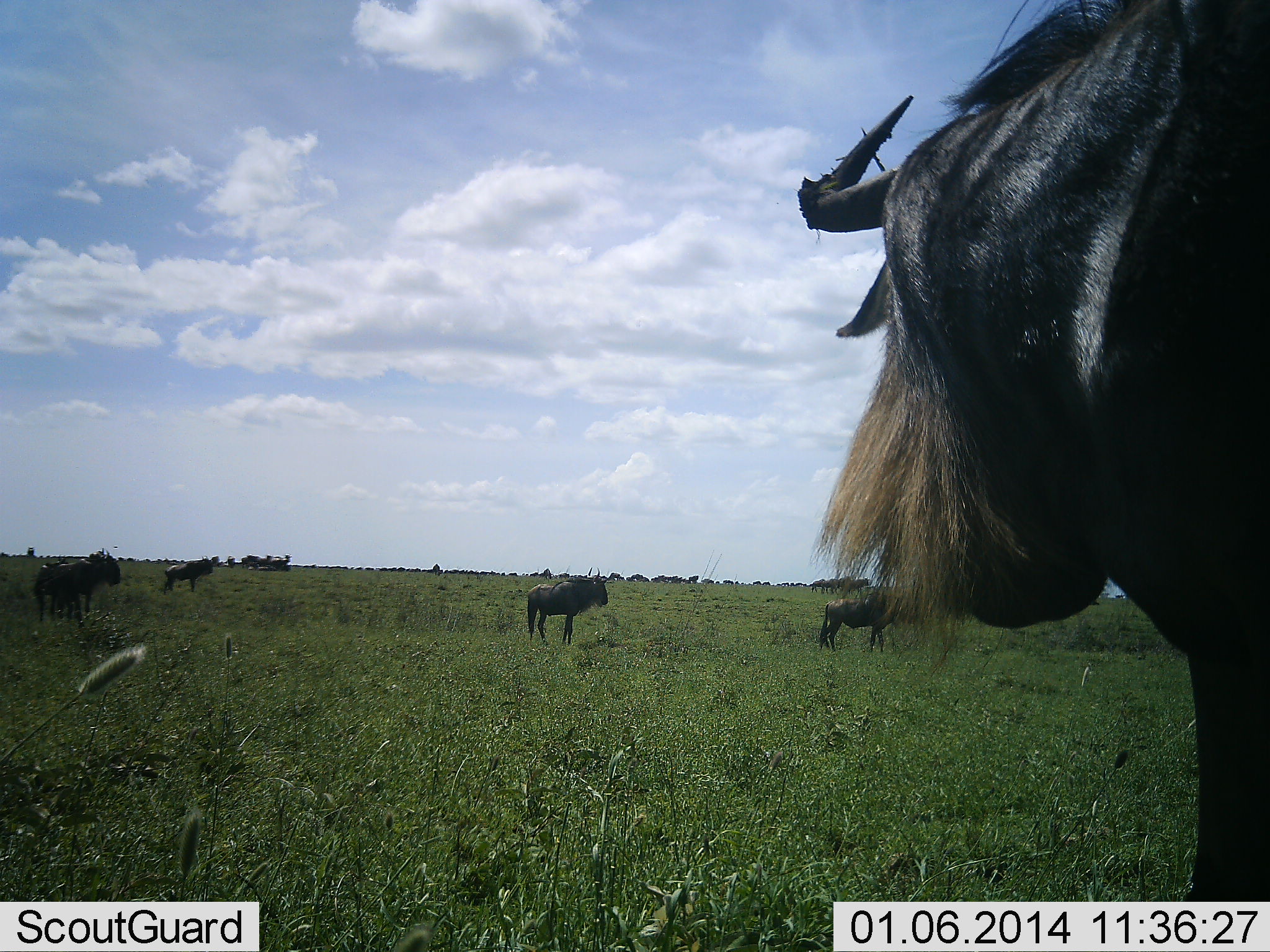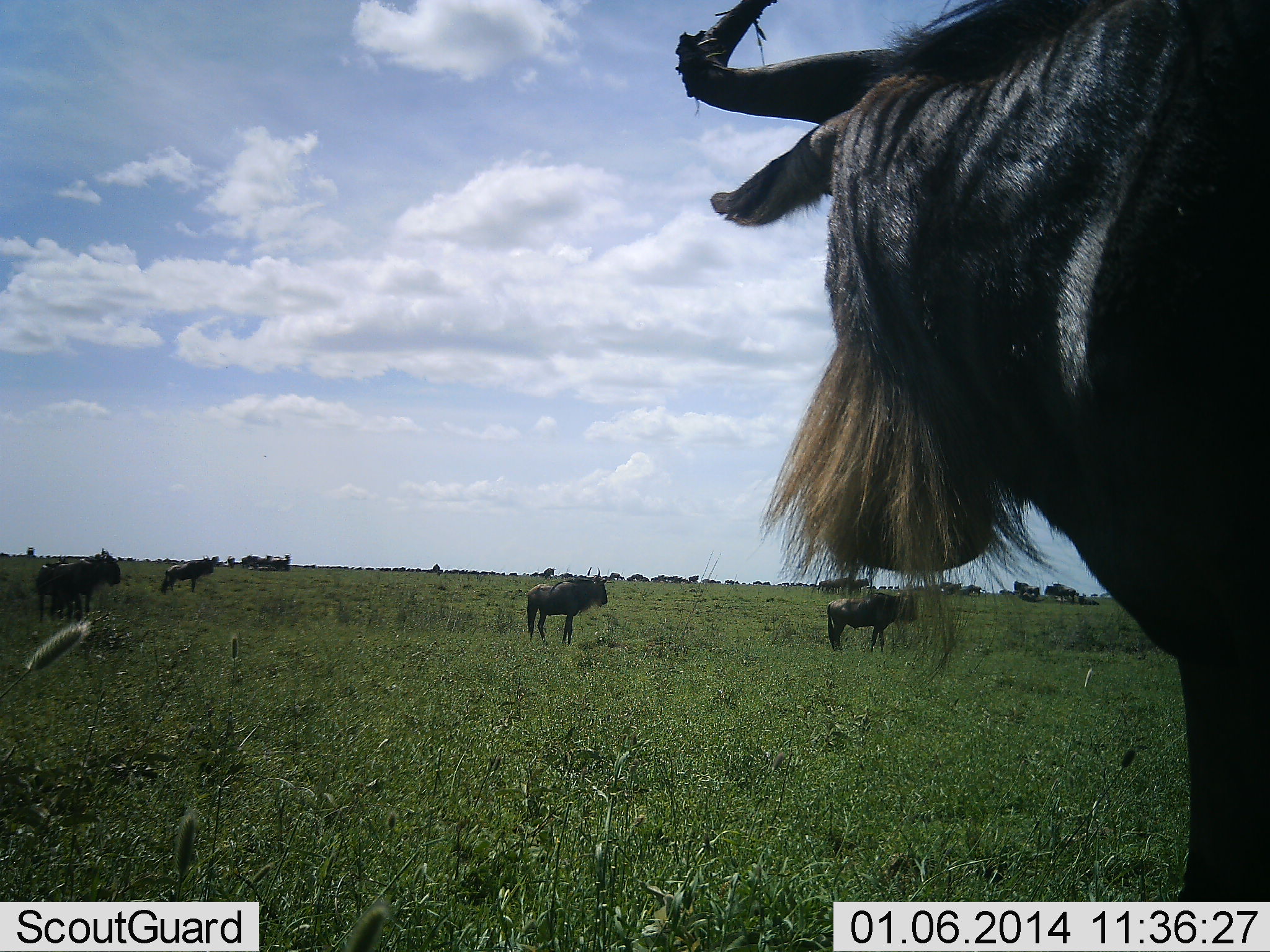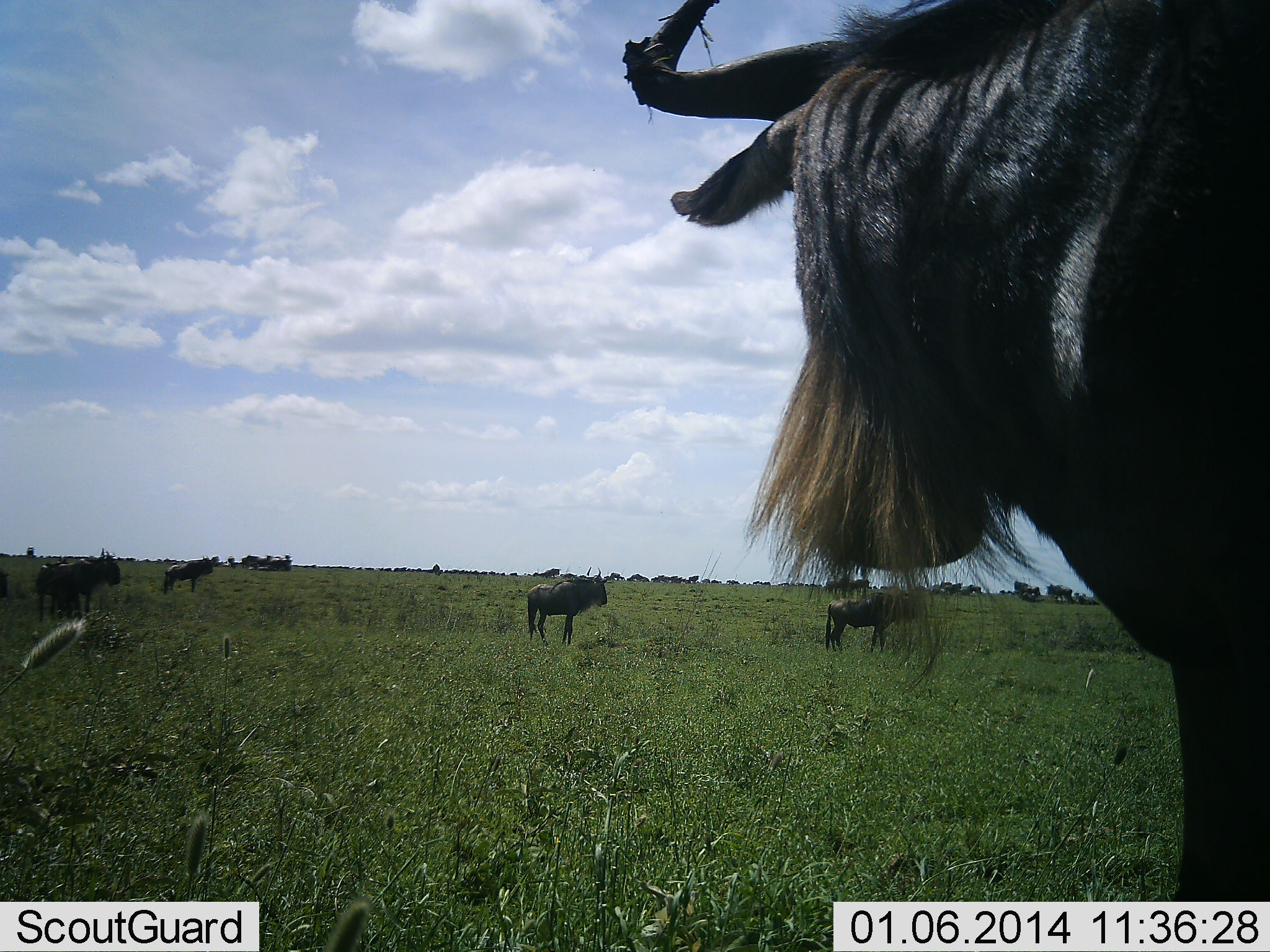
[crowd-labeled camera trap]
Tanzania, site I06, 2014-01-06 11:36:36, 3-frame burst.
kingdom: Animalia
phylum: Chordata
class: Mammalia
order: Artiodactyla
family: Bovidae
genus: Connochaetes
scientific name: Connochaetes taurinus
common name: blue wildebeest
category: wildebeest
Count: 8.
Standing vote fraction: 100%.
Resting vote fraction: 10%.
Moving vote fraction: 20%.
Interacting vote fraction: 0%.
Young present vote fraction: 0%.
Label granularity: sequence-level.